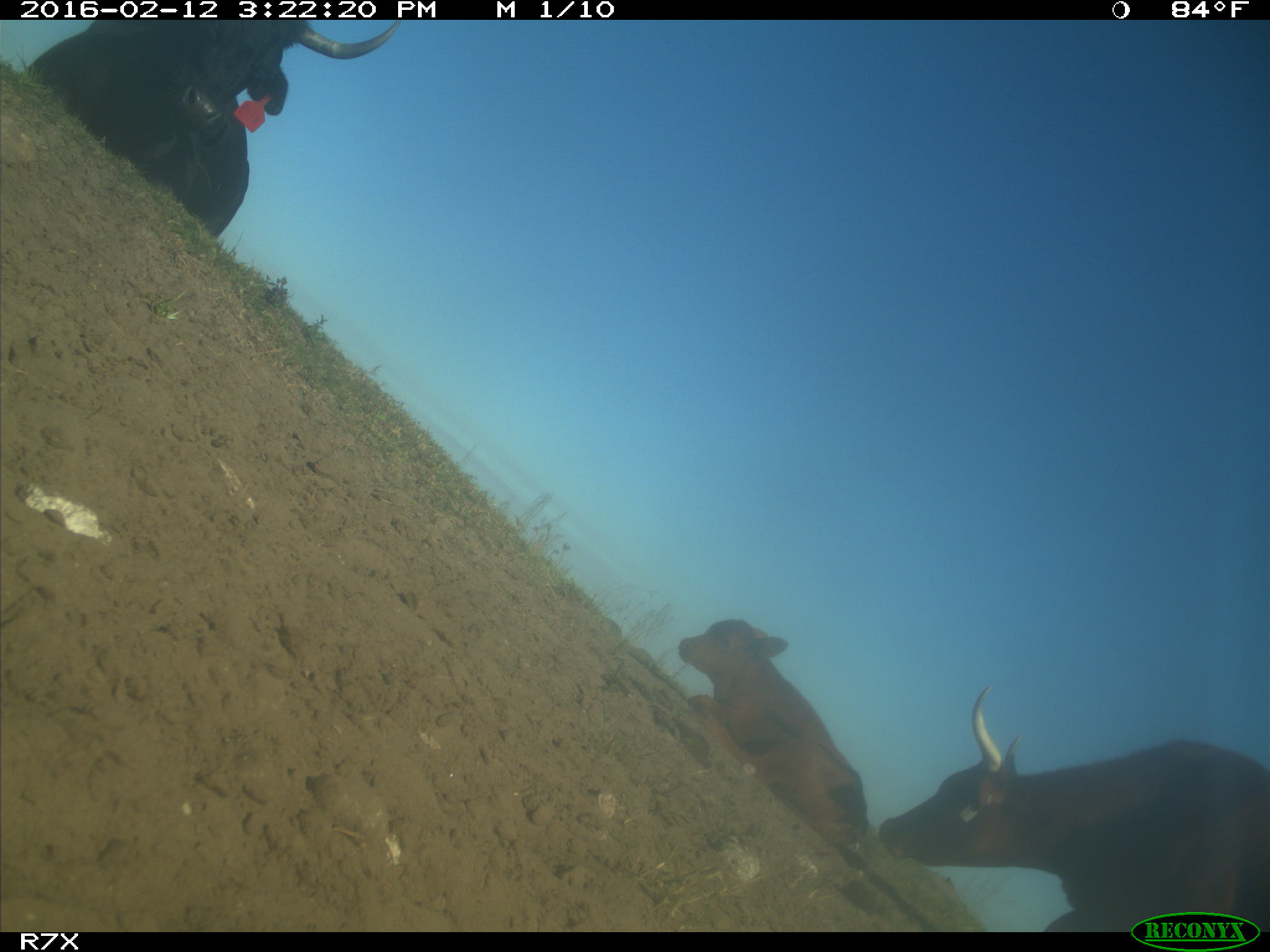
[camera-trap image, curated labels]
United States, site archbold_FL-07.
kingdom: Animalia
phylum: Chordata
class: Mammalia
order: Artiodactyla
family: Bovidae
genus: Bos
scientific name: Bos taurus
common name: domestic cow